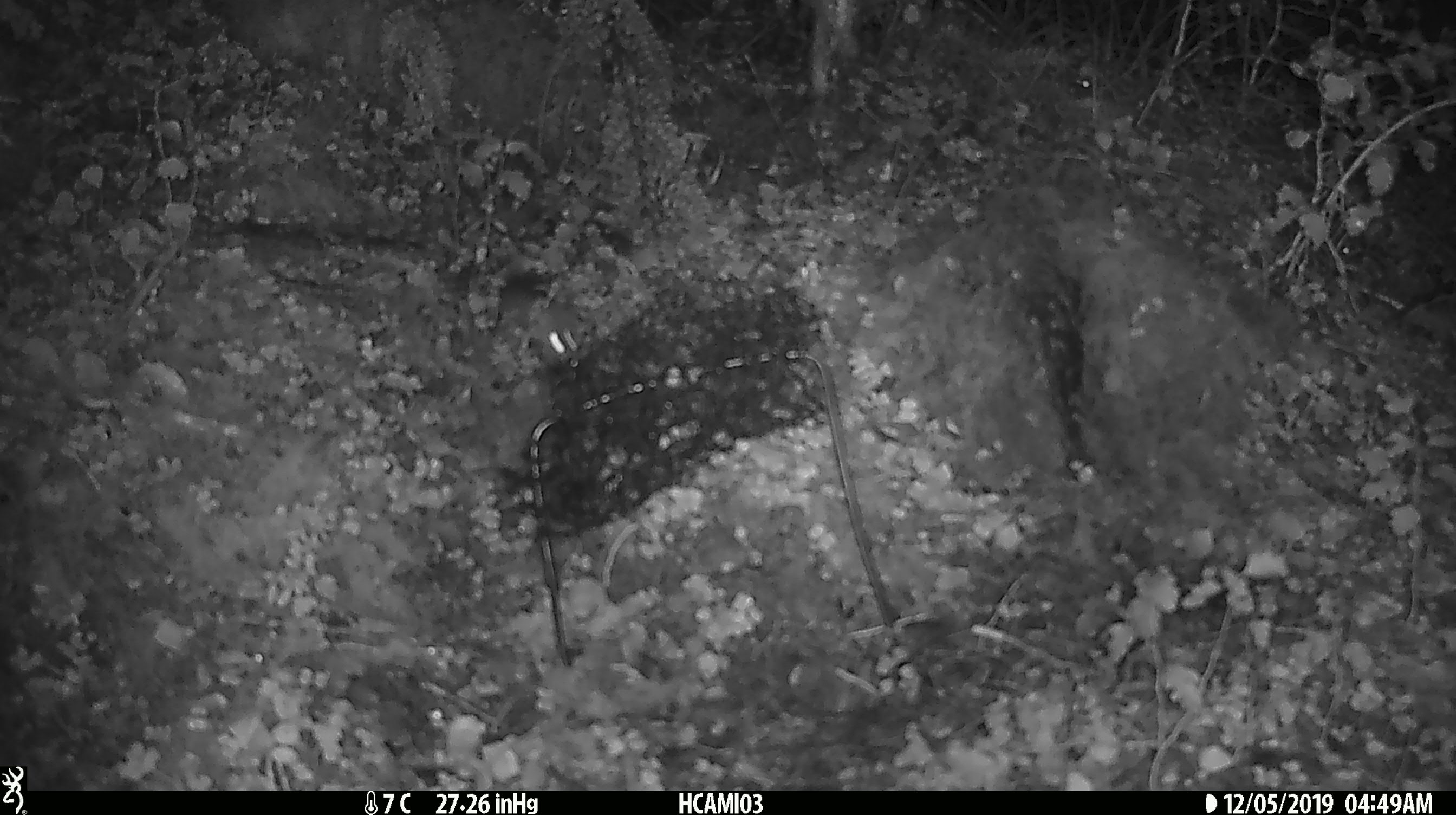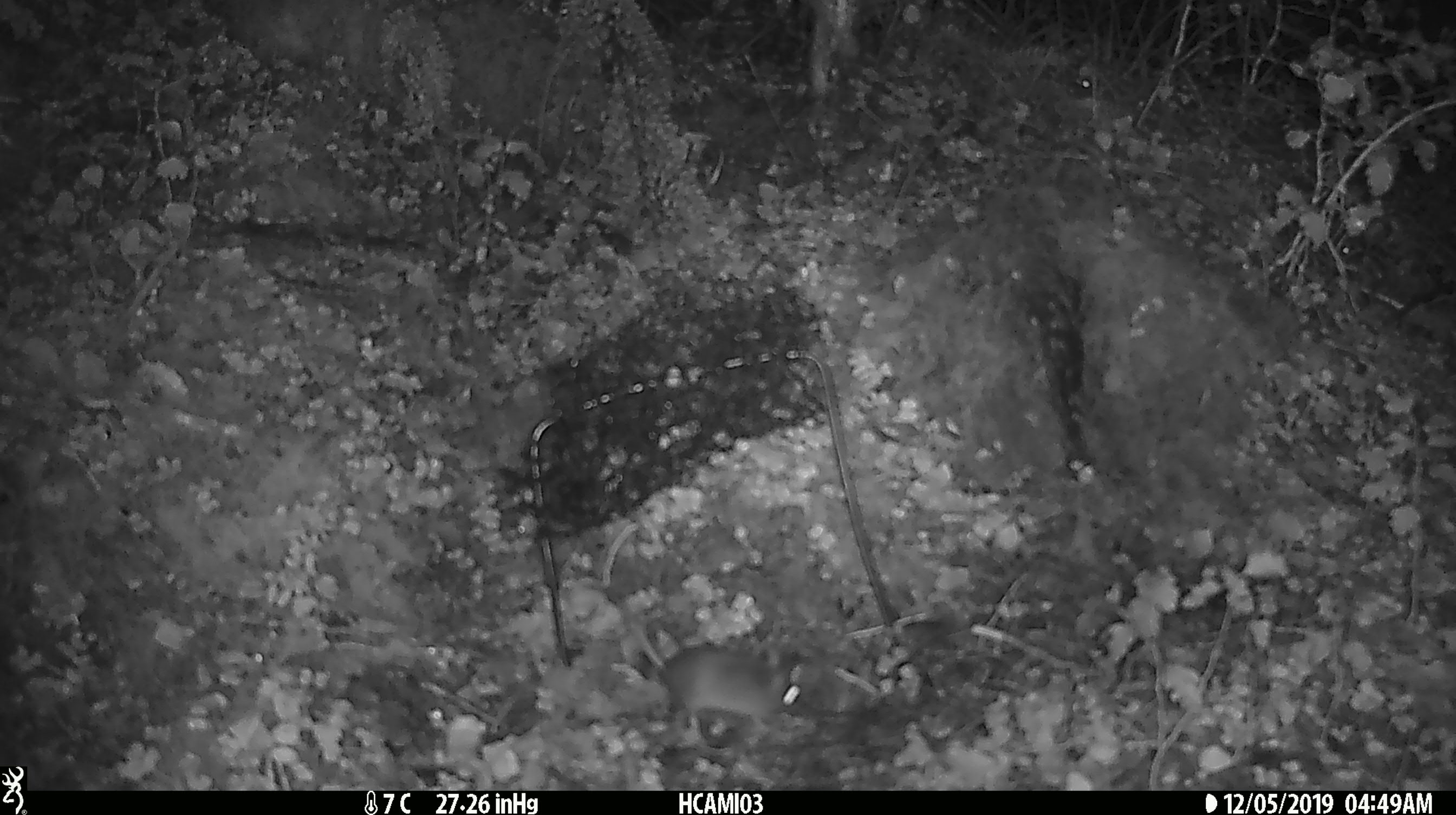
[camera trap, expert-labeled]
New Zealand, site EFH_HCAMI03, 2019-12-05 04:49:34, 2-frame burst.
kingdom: Animalia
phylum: Chordata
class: Mammalia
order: Rodentia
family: Muridae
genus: Mus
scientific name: Mus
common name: mouse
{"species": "mouse (Mus)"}